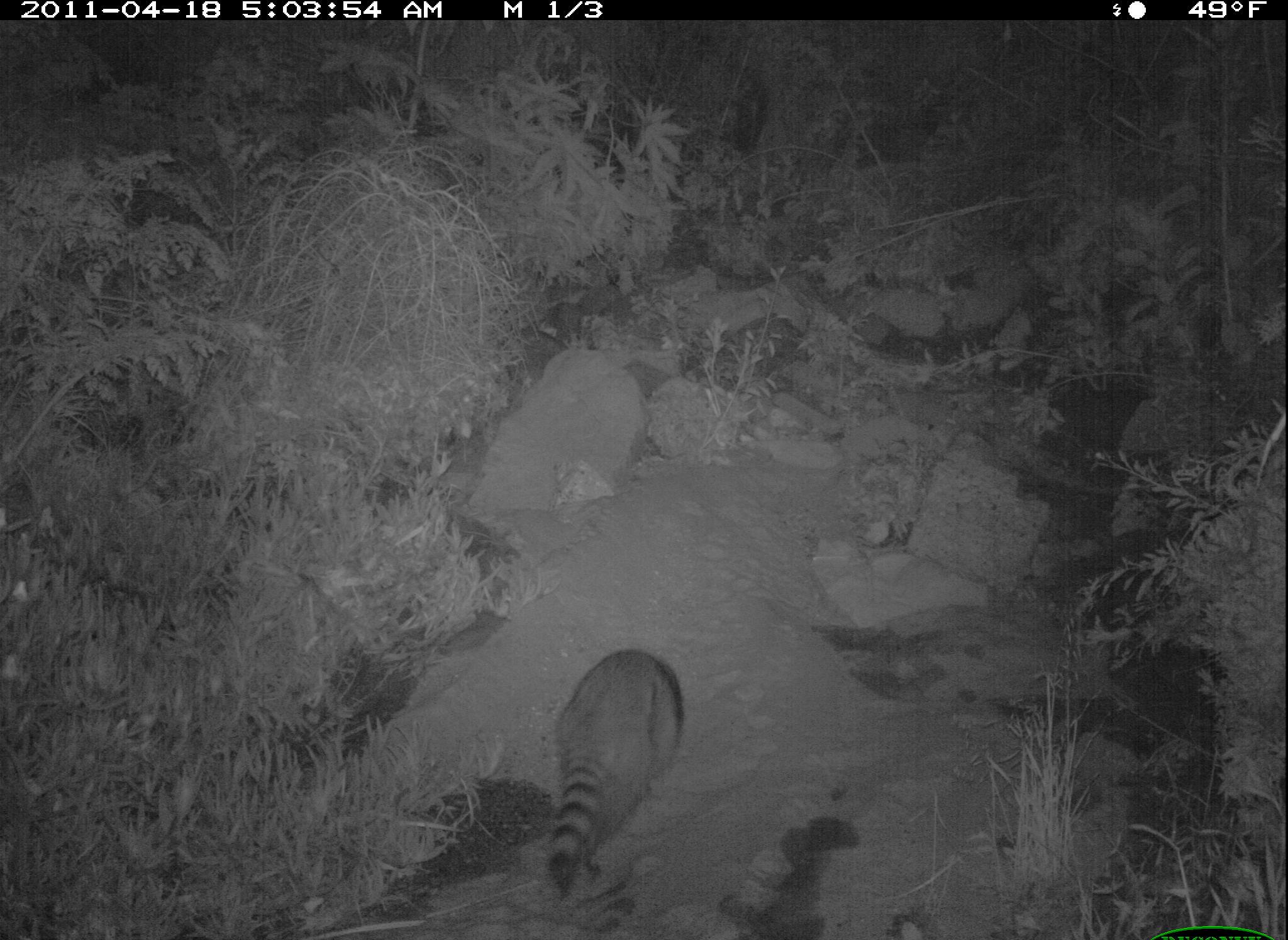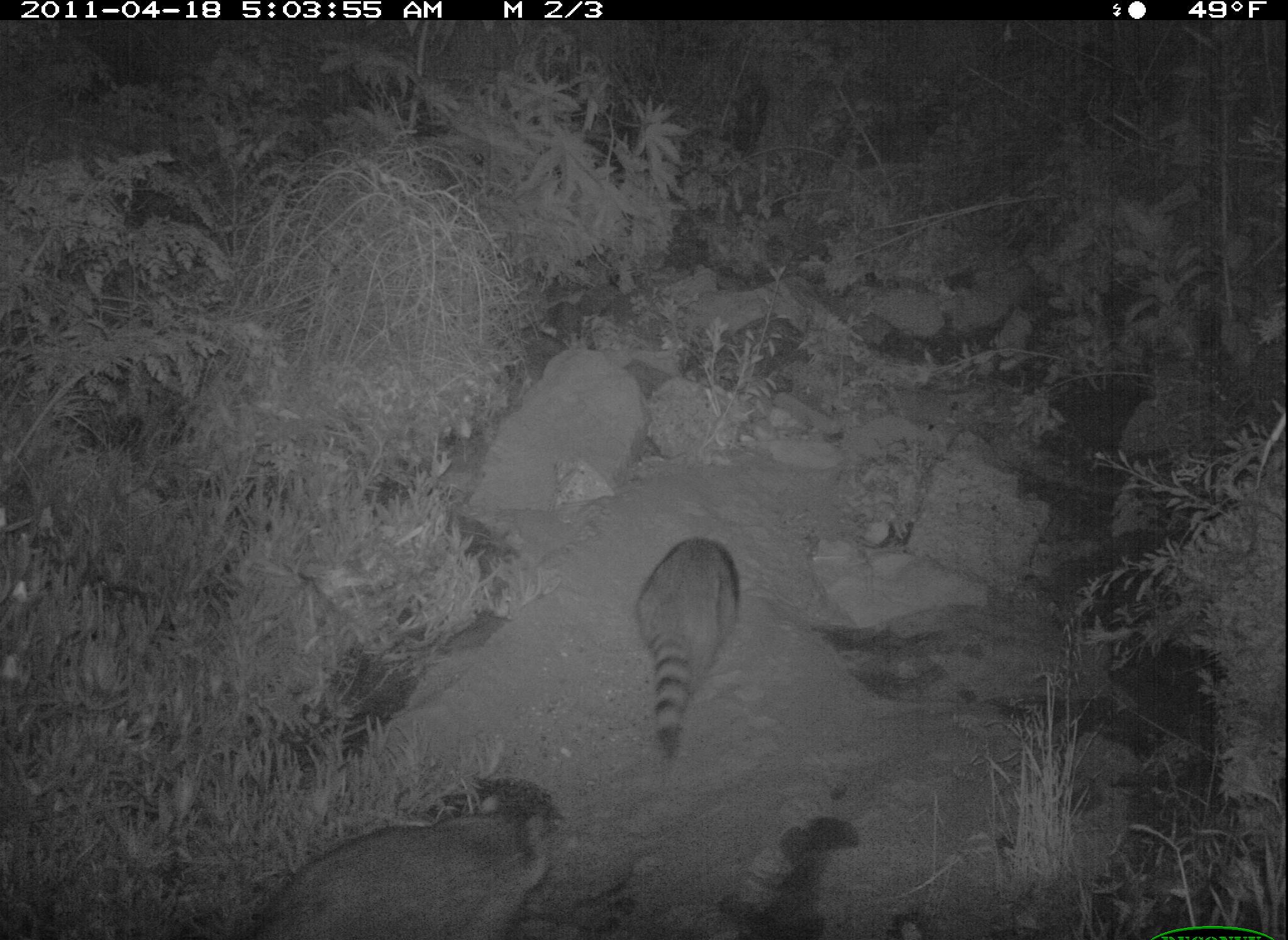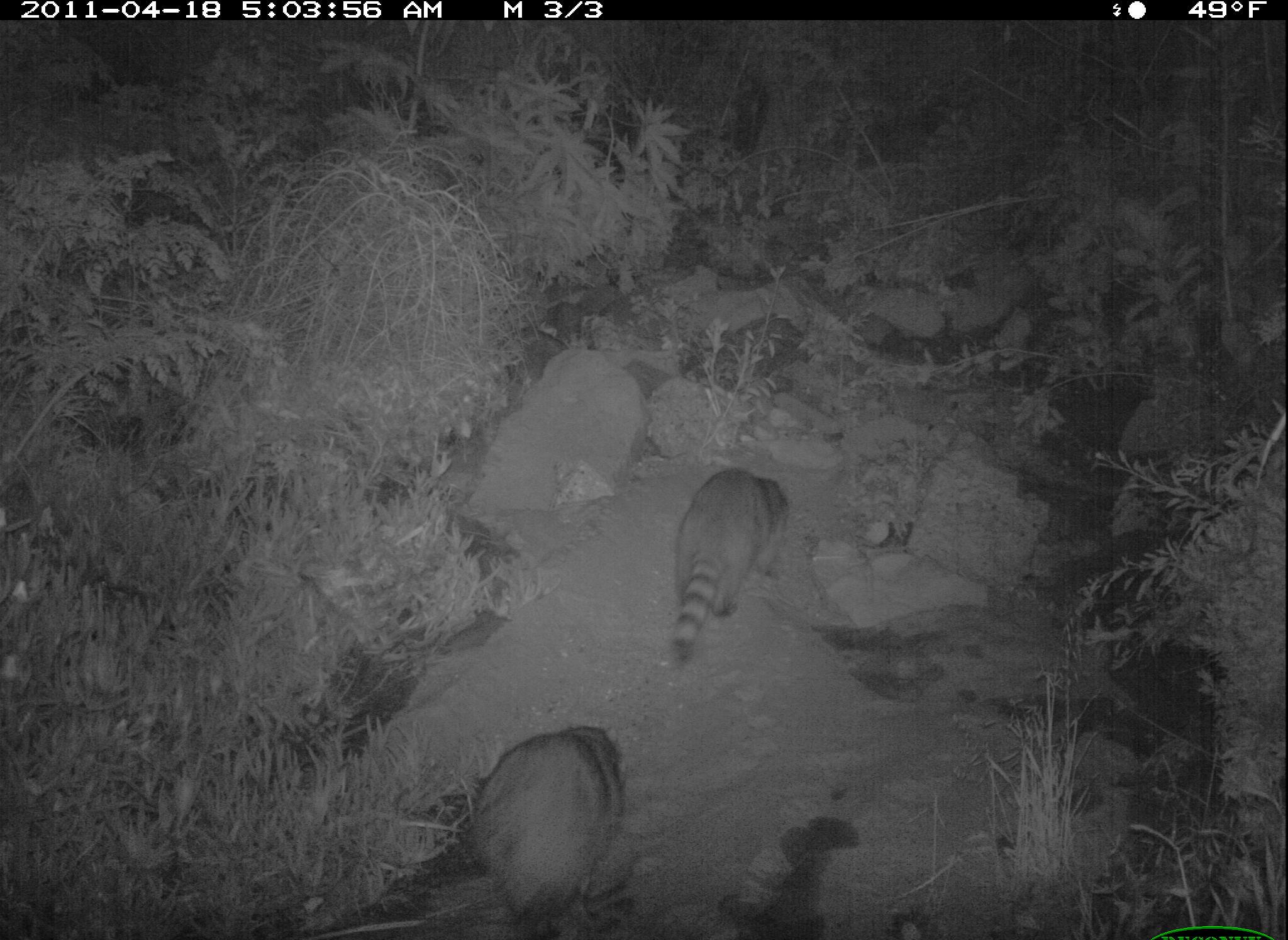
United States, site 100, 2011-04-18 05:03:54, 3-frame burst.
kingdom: Animalia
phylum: Chordata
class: Mammalia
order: Carnivora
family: Procyonidae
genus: Procyon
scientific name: Procyon lotor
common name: raccoon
Raccoon (Procyon lotor).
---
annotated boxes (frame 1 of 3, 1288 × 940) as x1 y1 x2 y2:
raccoon: 535 636 692 902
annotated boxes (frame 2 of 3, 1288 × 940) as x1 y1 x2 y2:
raccoon: 628 522 753 767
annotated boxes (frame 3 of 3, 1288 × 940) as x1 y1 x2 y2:
raccoon: 457 707 641 937; 655 456 815 672